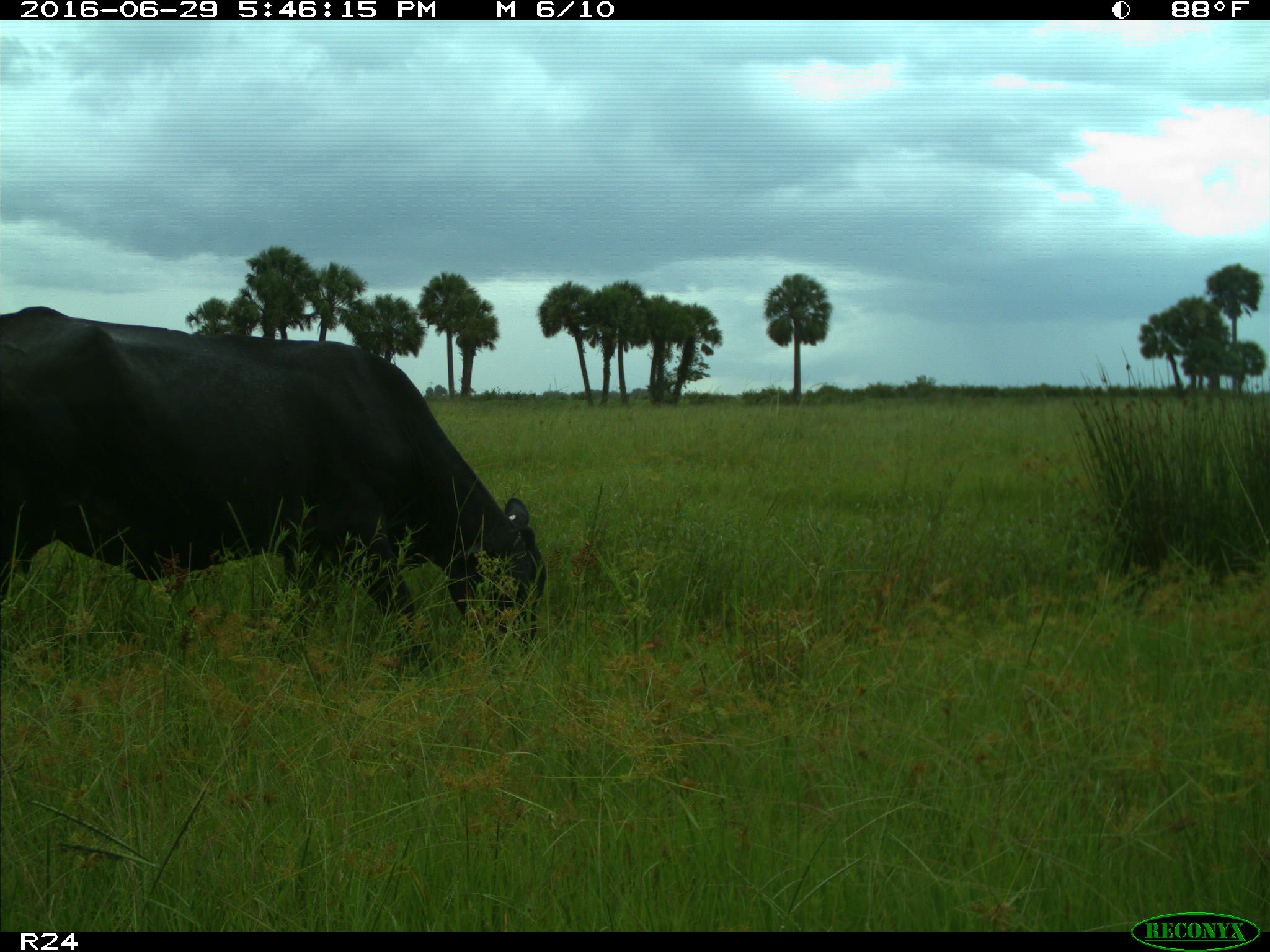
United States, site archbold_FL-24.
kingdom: Animalia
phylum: Chordata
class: Mammalia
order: Artiodactyla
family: Bovidae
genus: Bos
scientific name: Bos taurus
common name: domestic cow